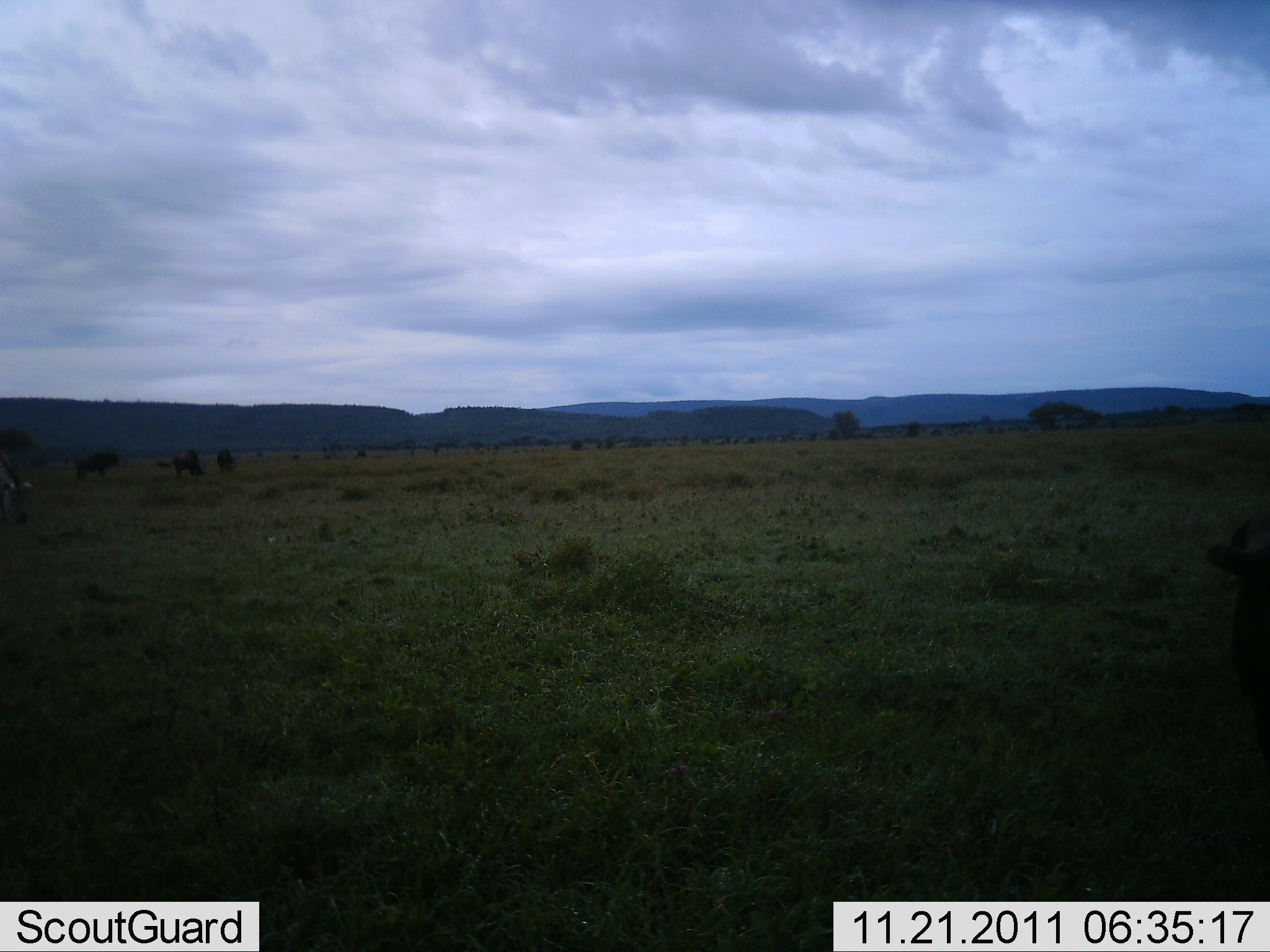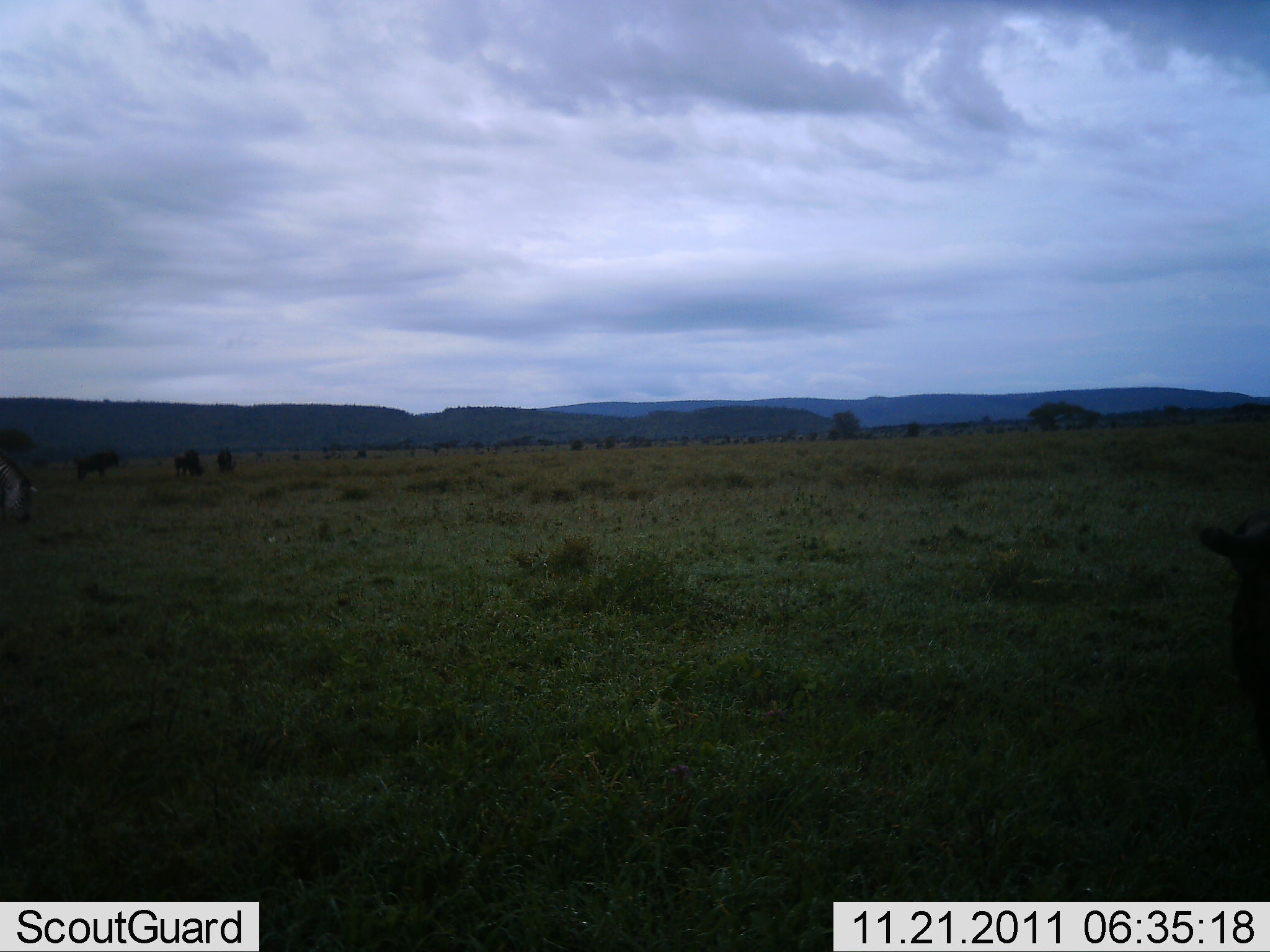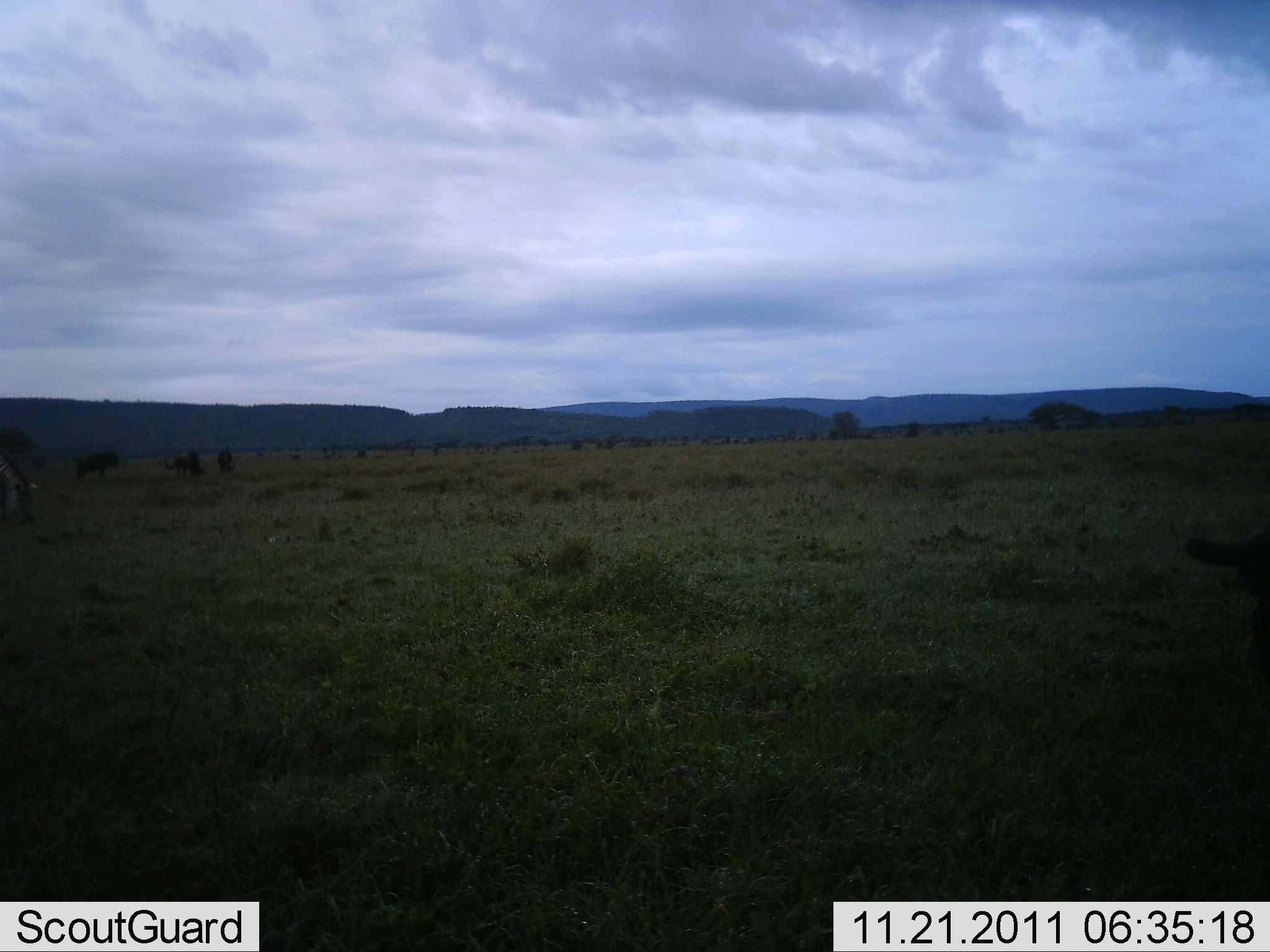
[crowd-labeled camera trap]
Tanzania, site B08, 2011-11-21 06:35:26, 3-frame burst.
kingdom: Animalia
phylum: Chordata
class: Mammalia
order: Artiodactyla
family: Bovidae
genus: Connochaetes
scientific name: Connochaetes taurinus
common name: blue wildebeest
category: wildebeest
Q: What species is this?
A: Wildebeest (blue wildebeest) (Connochaetes taurinus).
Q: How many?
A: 5.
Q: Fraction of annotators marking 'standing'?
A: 71%.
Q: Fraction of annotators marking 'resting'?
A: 0%.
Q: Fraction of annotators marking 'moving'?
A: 0%.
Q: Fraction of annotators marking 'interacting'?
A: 0%.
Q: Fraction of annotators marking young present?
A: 0%.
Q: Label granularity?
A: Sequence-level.